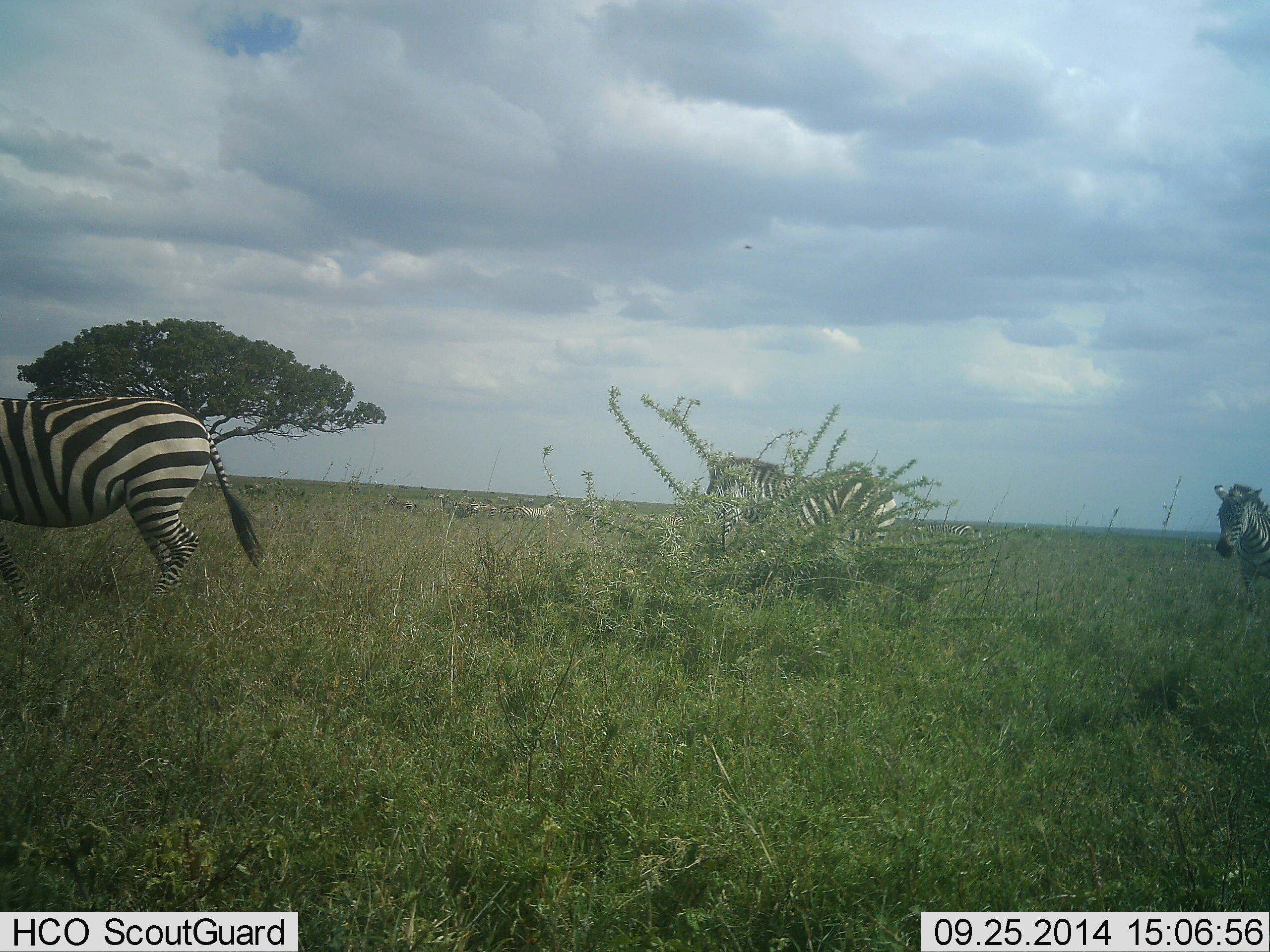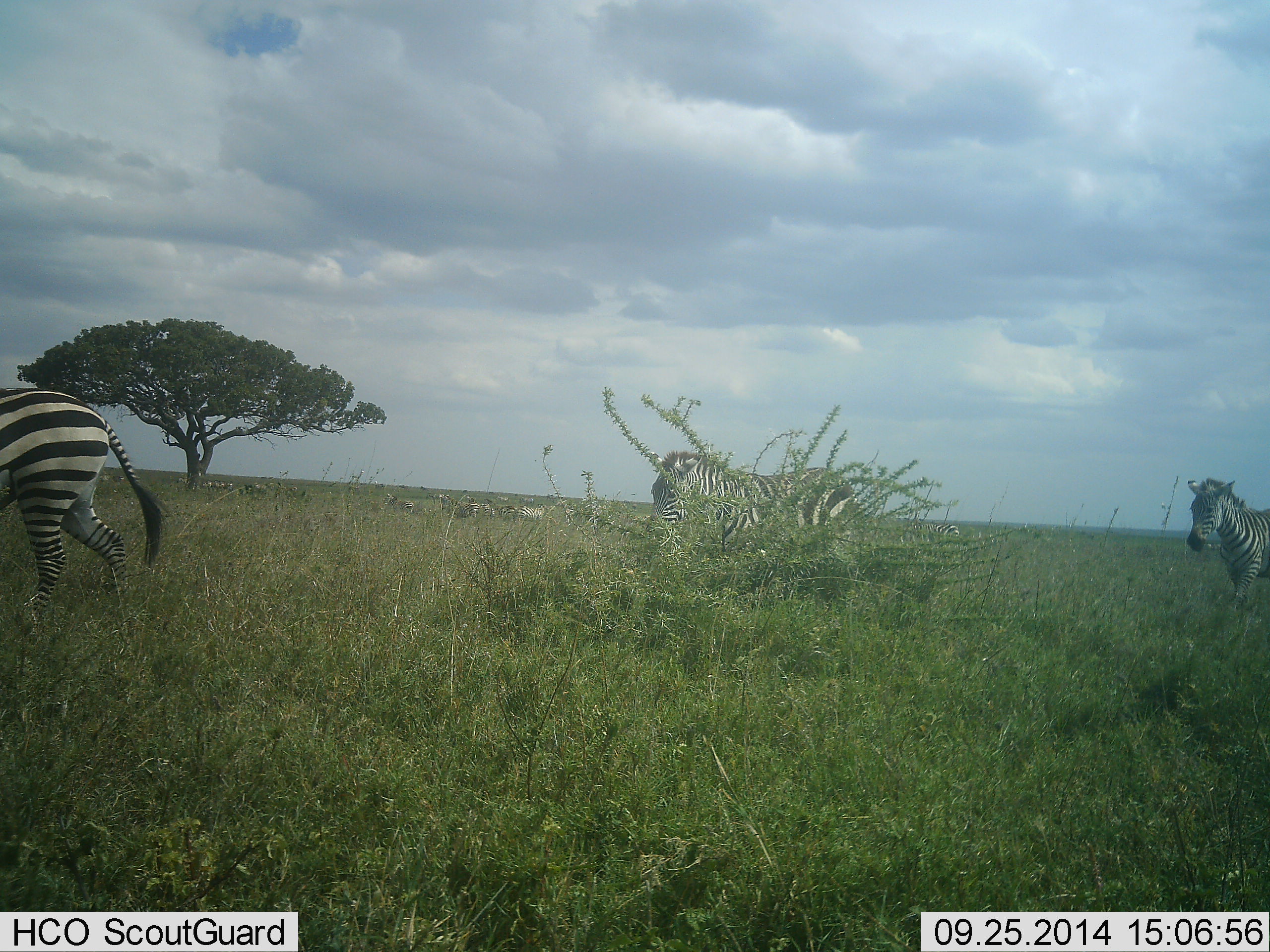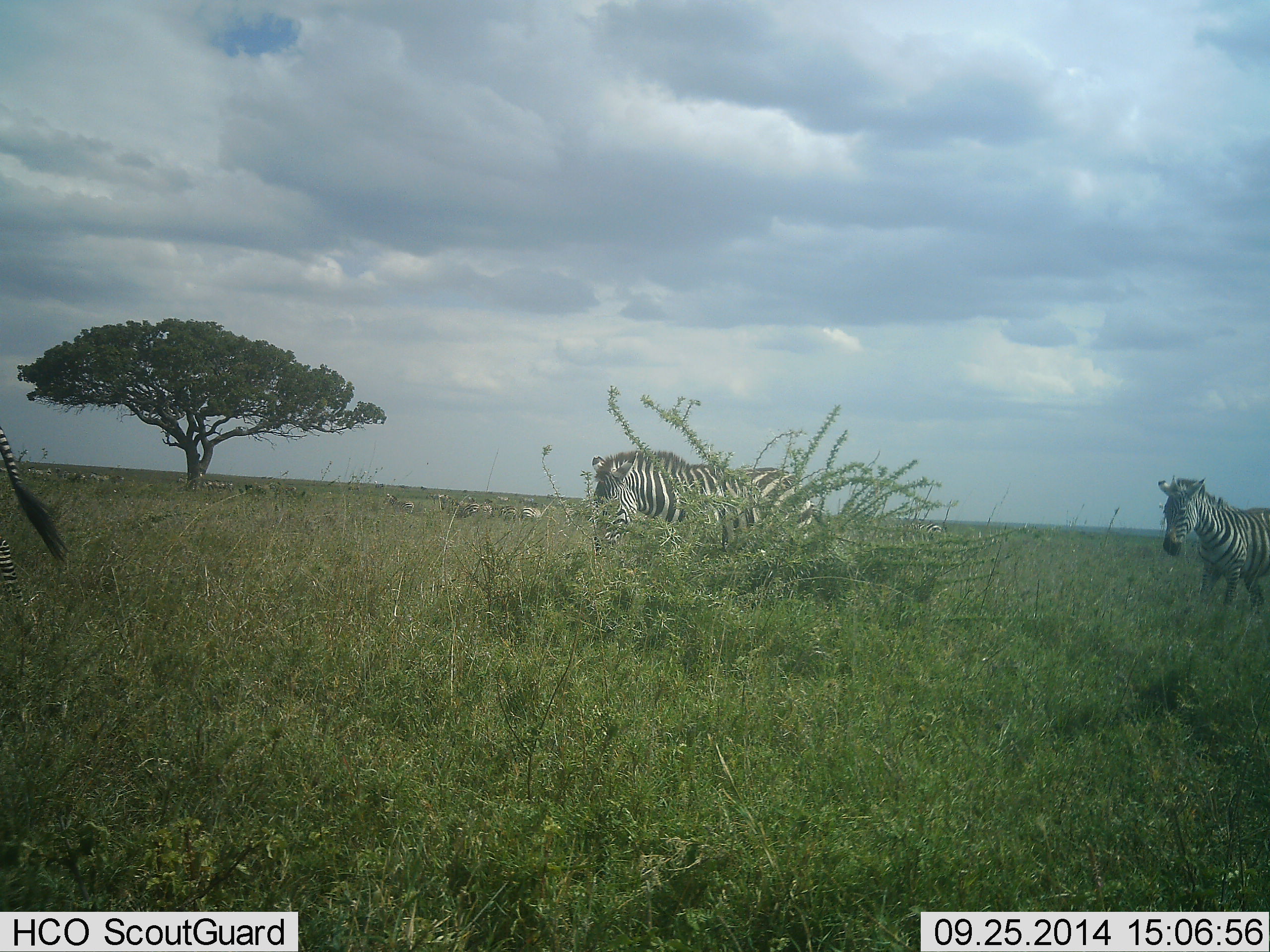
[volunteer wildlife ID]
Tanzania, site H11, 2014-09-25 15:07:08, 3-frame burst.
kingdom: Animalia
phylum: Chordata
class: Mammalia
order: Perissodactyla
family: Equidae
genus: Equus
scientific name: Equus quagga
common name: plains zebra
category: zebra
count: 10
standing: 10%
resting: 0%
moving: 100%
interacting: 0%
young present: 0%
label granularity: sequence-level